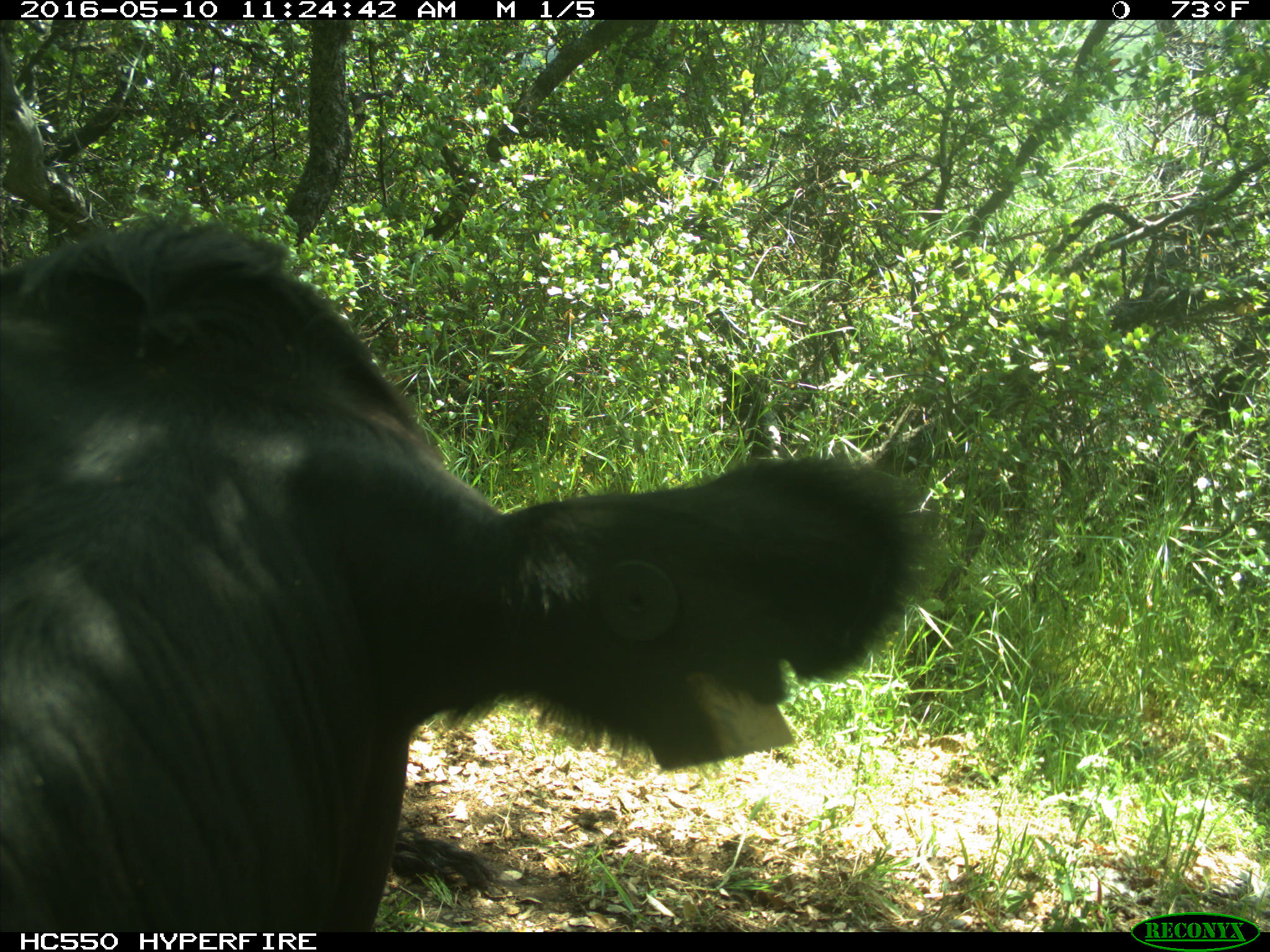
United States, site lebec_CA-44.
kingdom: Animalia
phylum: Chordata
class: Mammalia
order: Artiodactyla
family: Bovidae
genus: Bos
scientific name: Bos taurus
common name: domestic cow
Bos taurus (domestic cow).